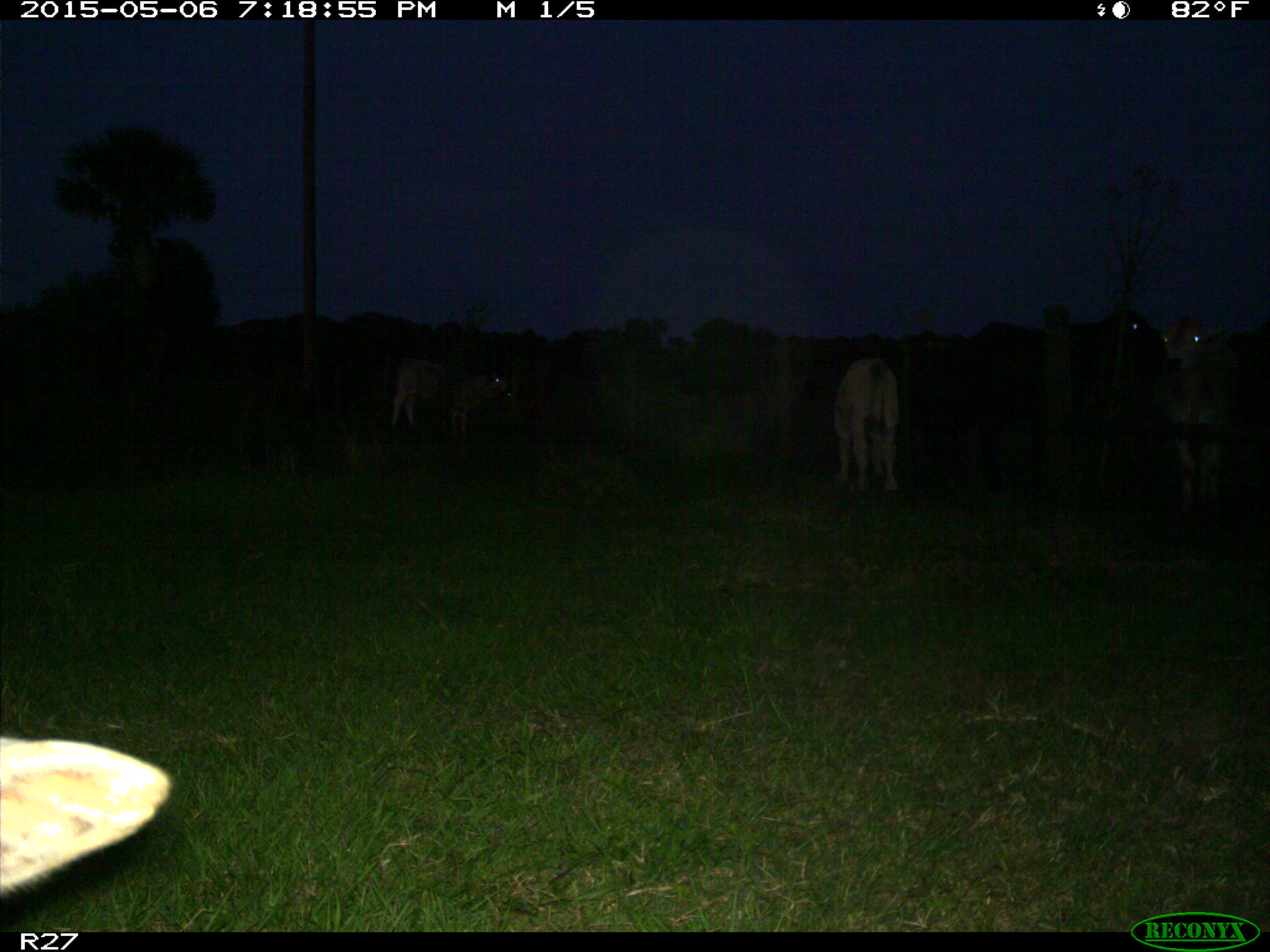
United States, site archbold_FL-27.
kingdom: Animalia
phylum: Chordata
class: Mammalia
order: Artiodactyla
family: Bovidae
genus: Bos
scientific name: Bos taurus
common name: domestic cow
Bos taurus (domestic cow).